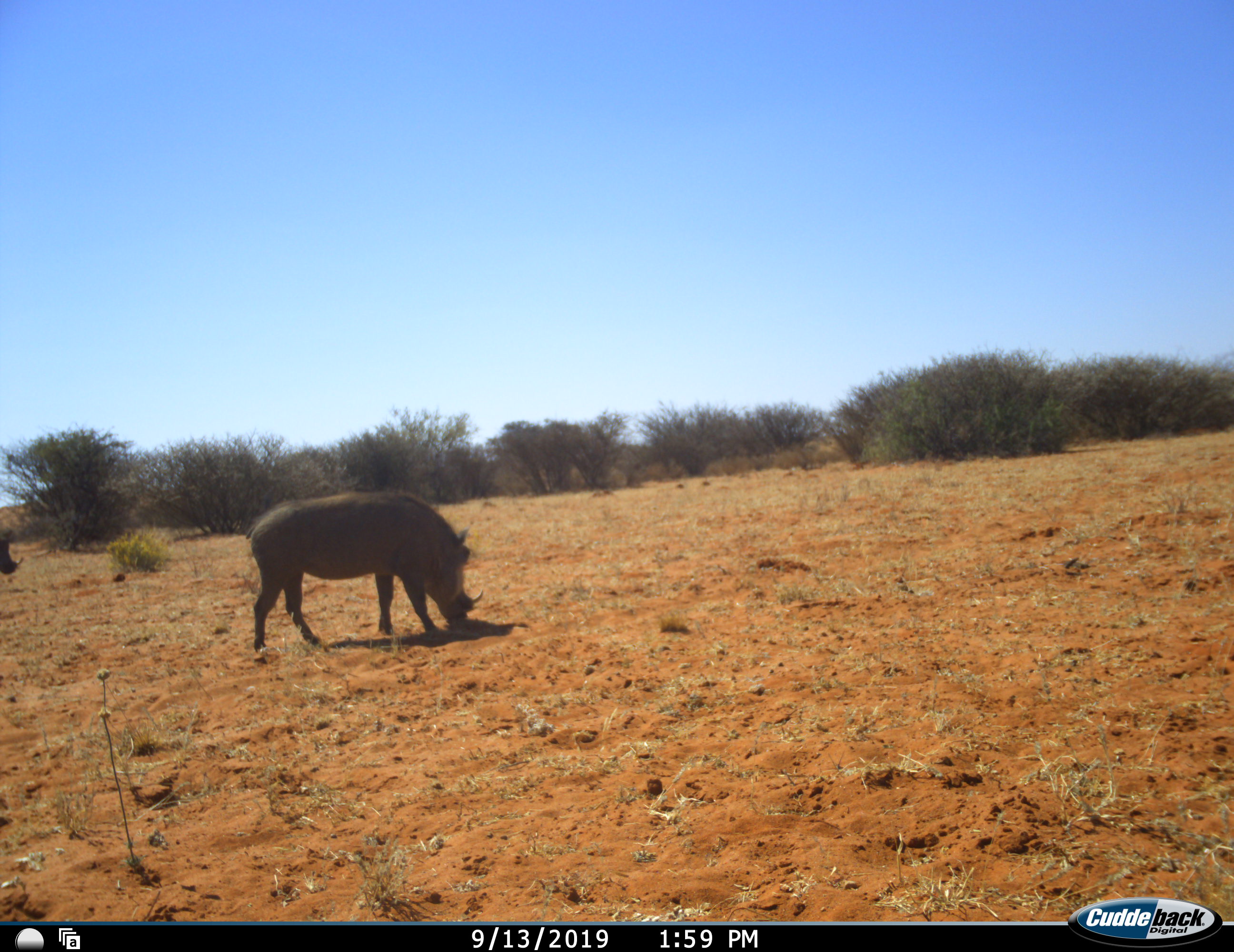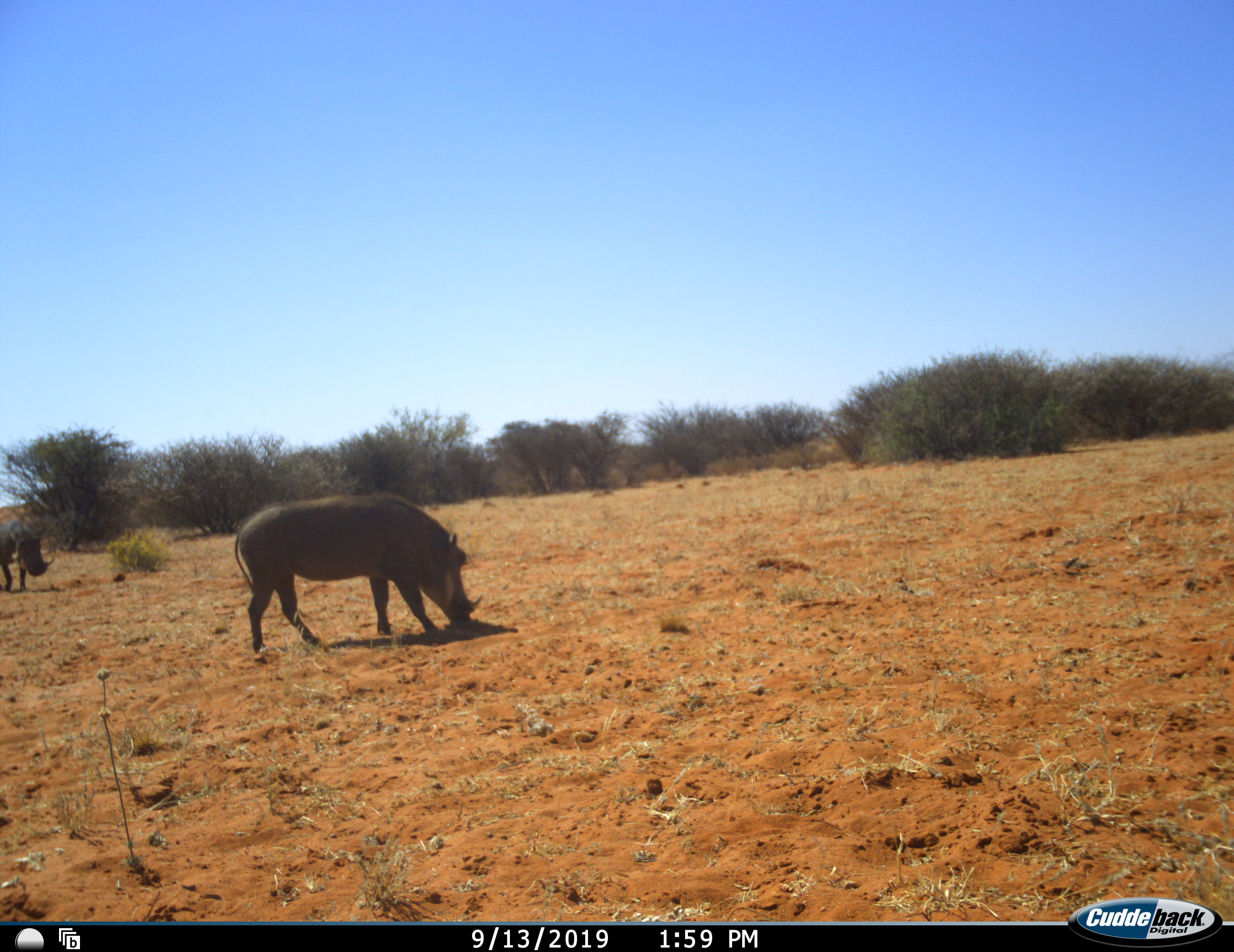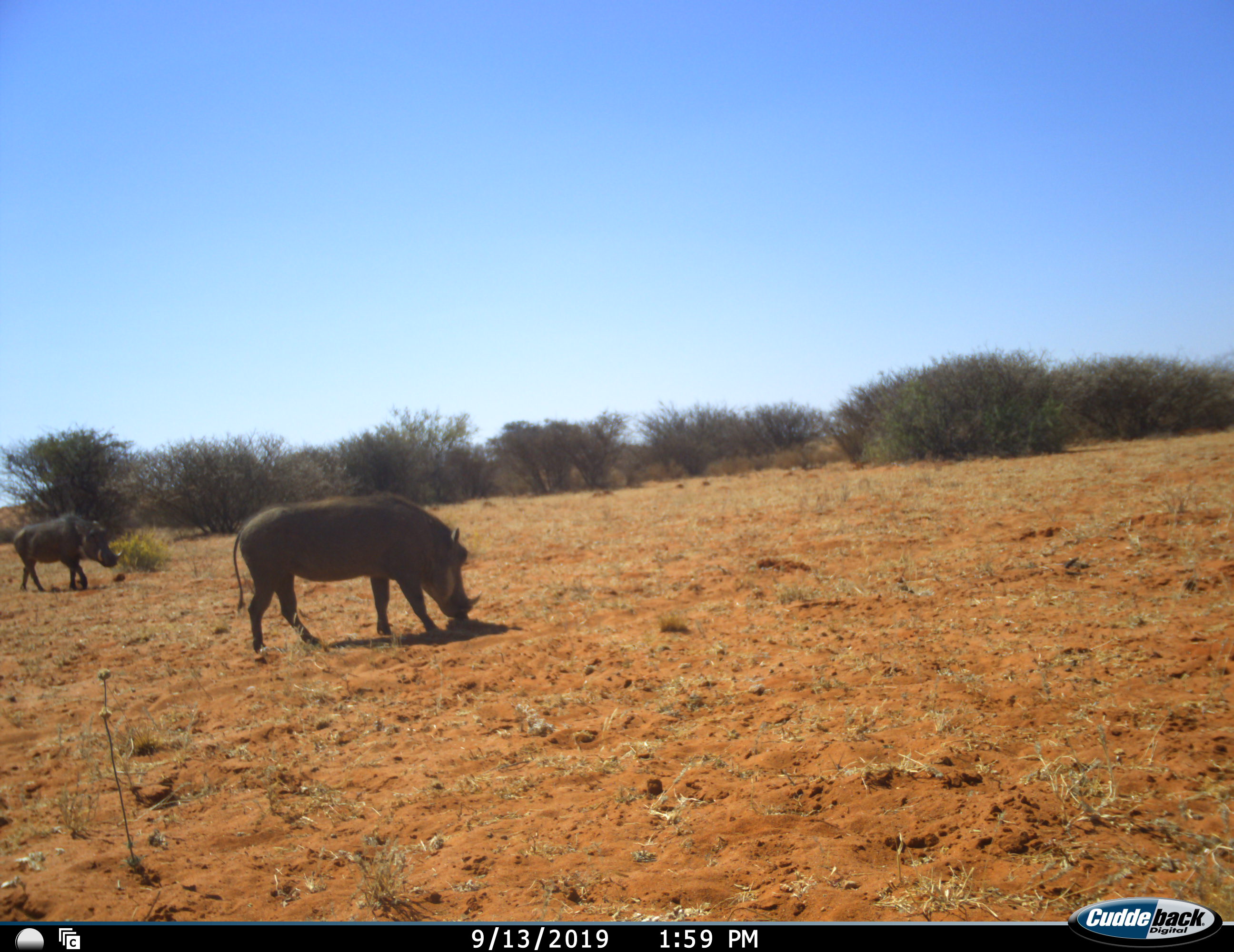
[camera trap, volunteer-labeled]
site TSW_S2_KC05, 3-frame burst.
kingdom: Animalia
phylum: Chordata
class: Mammalia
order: Artiodactyla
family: Suidae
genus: Phacochoerus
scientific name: Phacochoerus africanus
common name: warthog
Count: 2.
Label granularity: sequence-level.